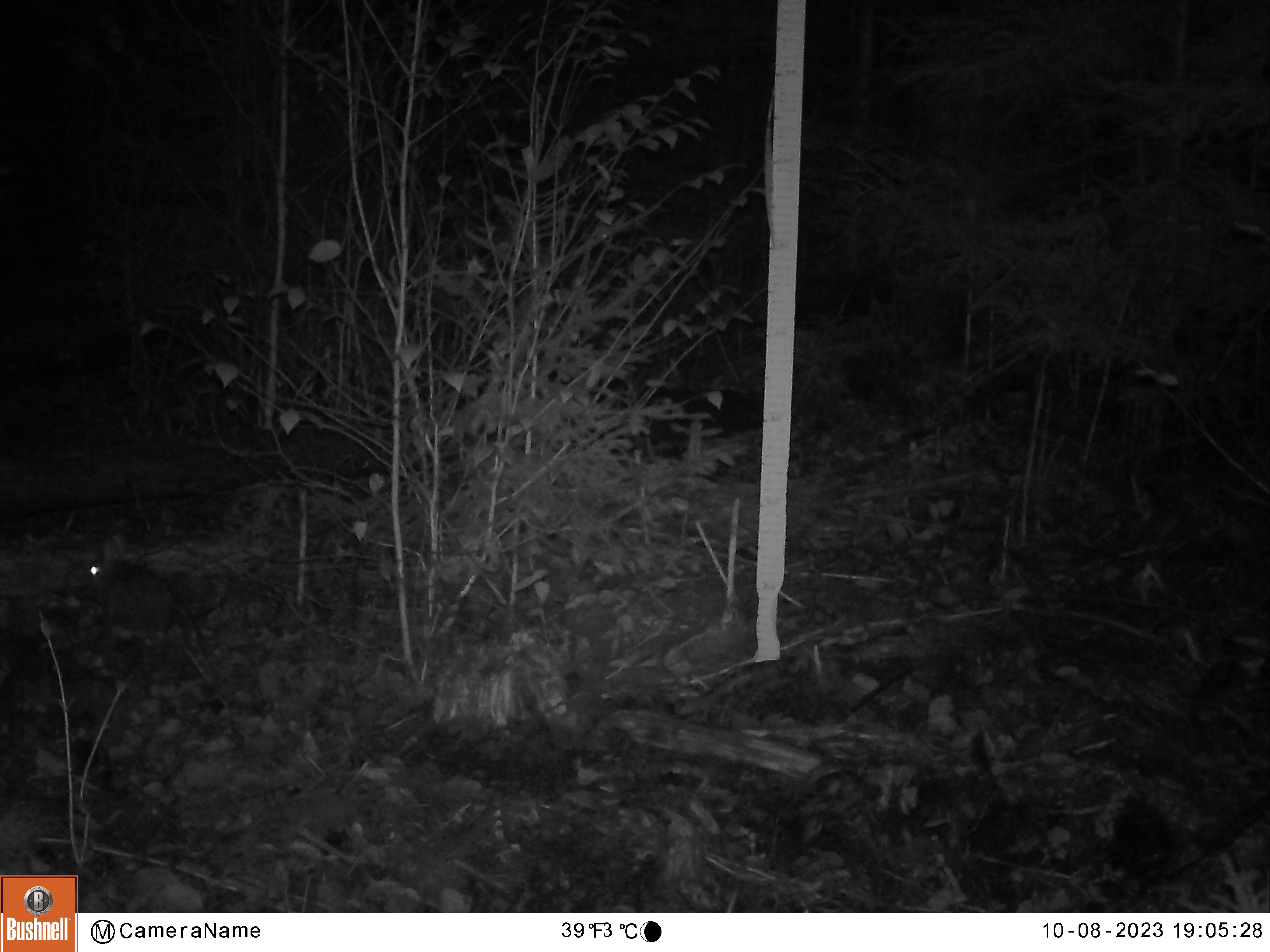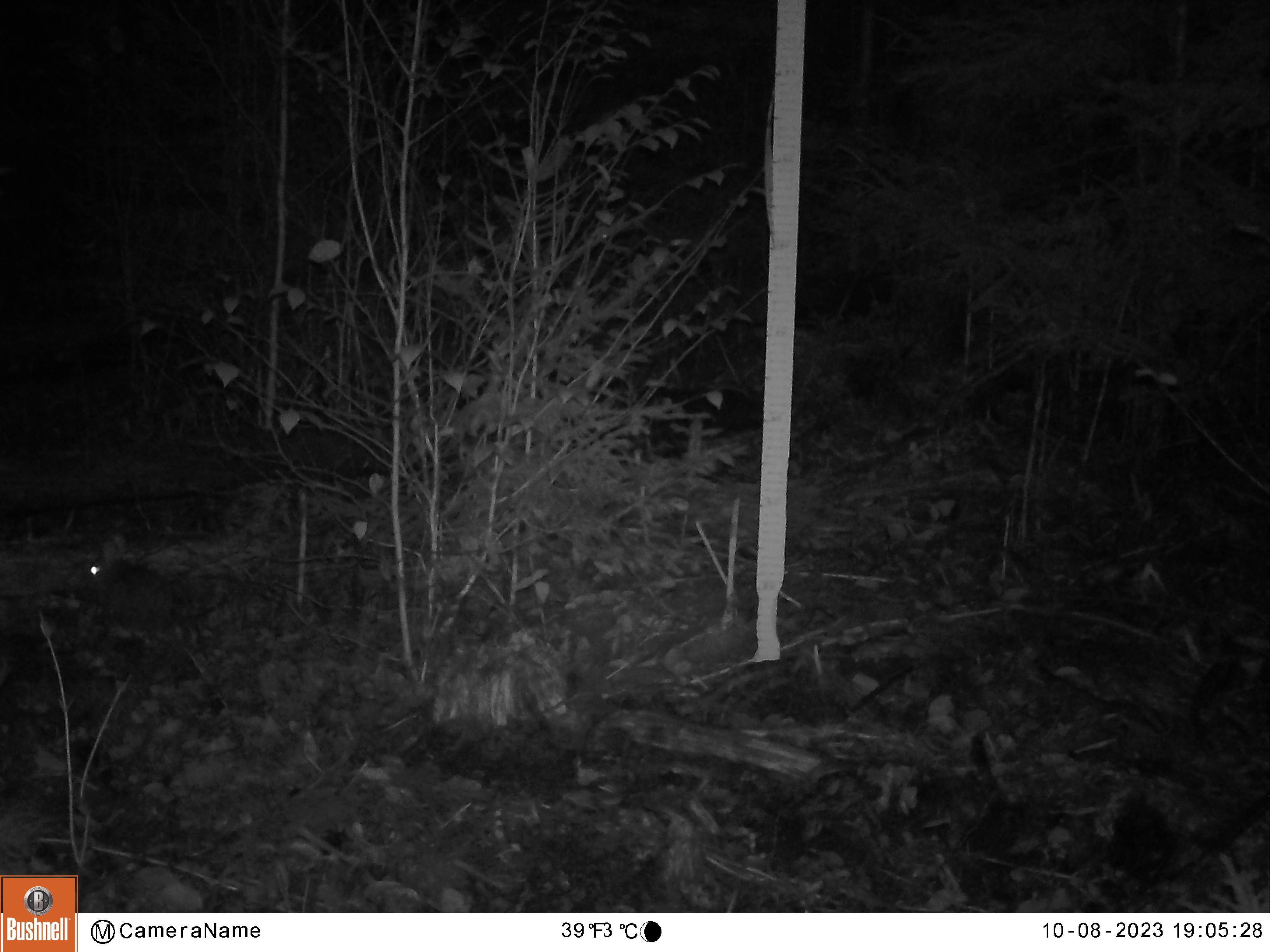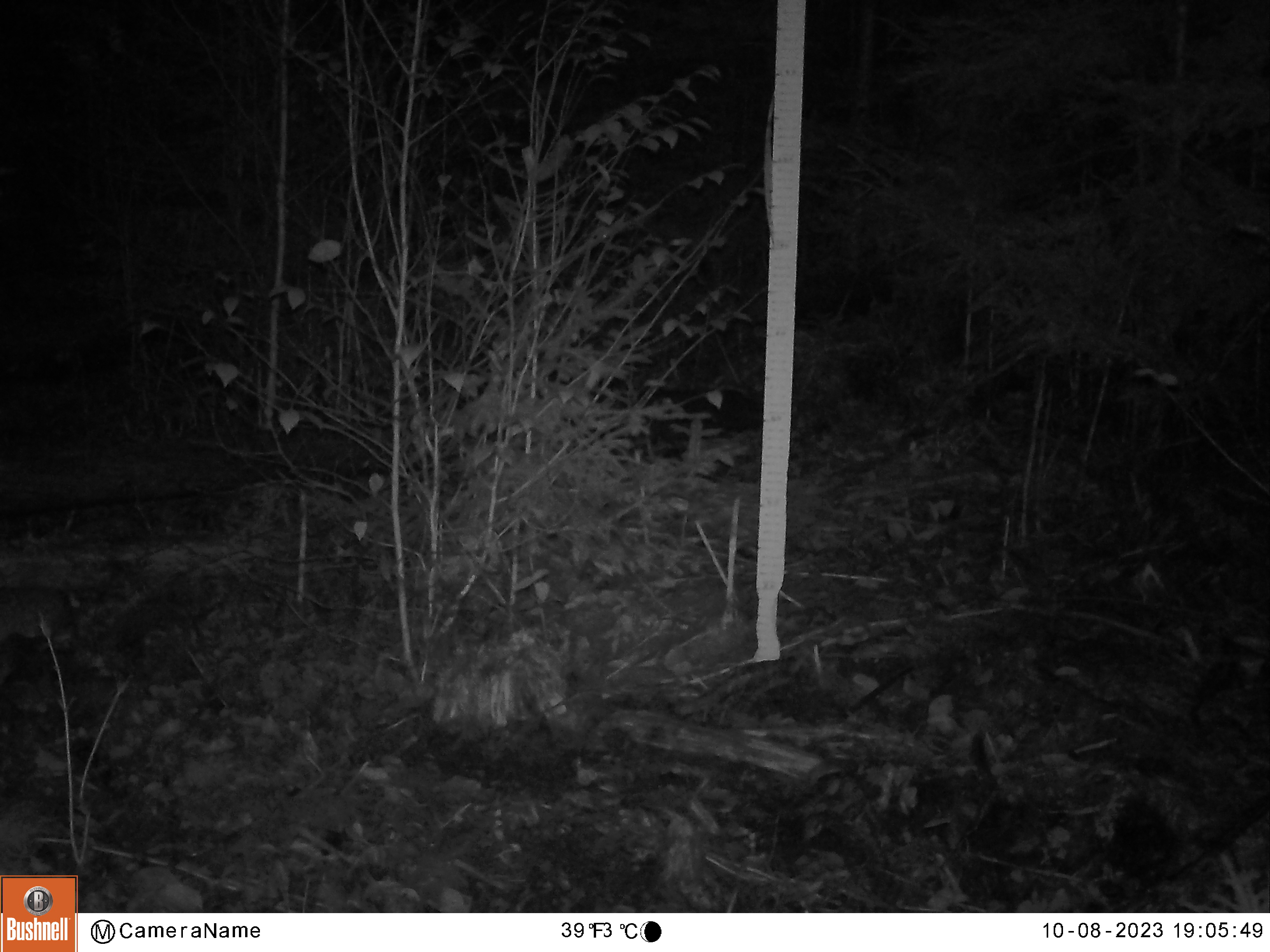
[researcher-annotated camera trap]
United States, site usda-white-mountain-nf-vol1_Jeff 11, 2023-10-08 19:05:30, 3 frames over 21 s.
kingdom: Animalia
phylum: Chordata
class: Mammalia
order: Lagomorpha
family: Leporidae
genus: Lepus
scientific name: Lepus americanus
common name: snowshoe hare